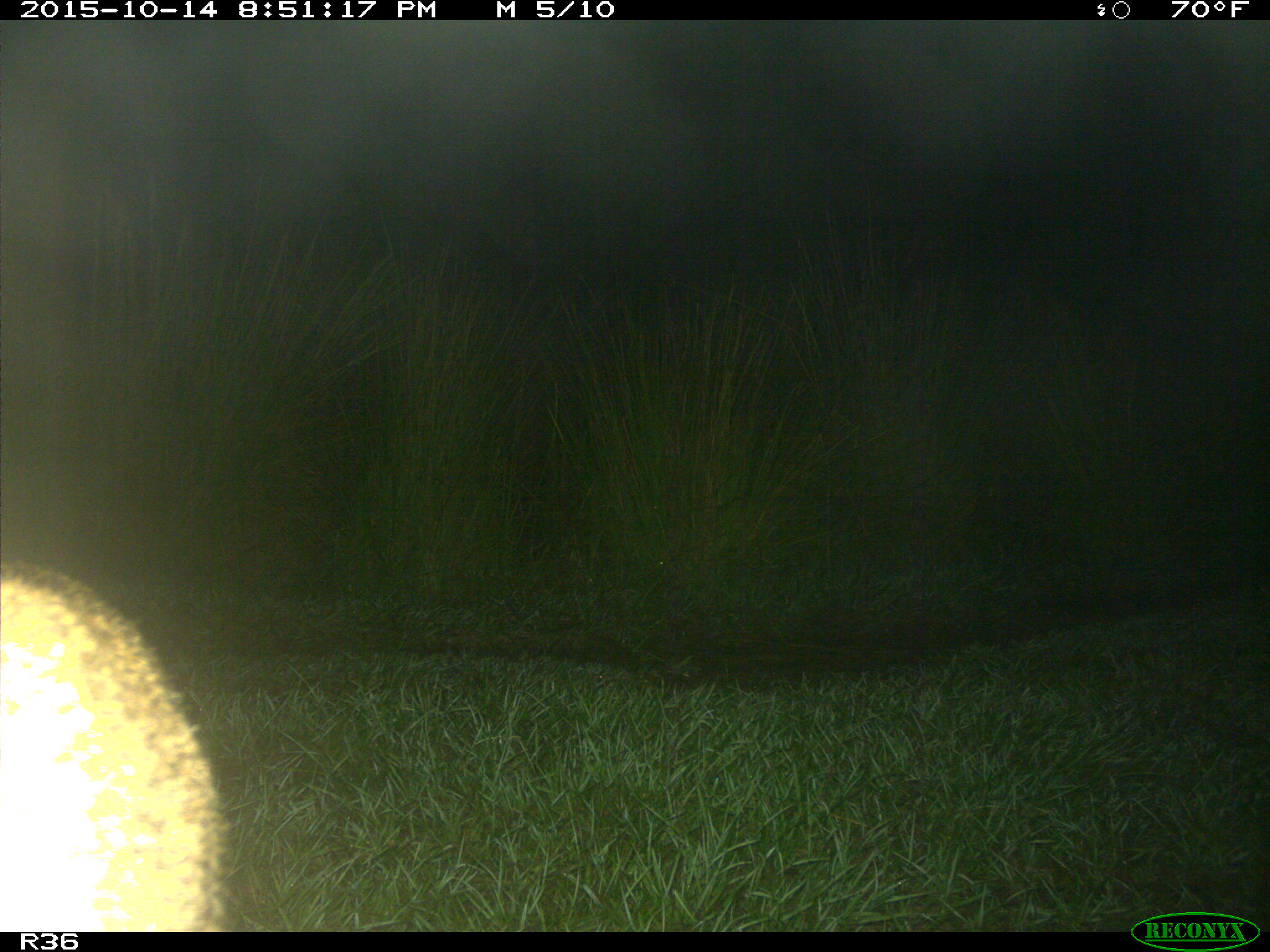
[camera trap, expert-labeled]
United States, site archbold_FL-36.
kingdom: Animalia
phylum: Chordata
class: Mammalia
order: Carnivora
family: Felidae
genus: Lynx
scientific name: Lynx rufus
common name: bobcat